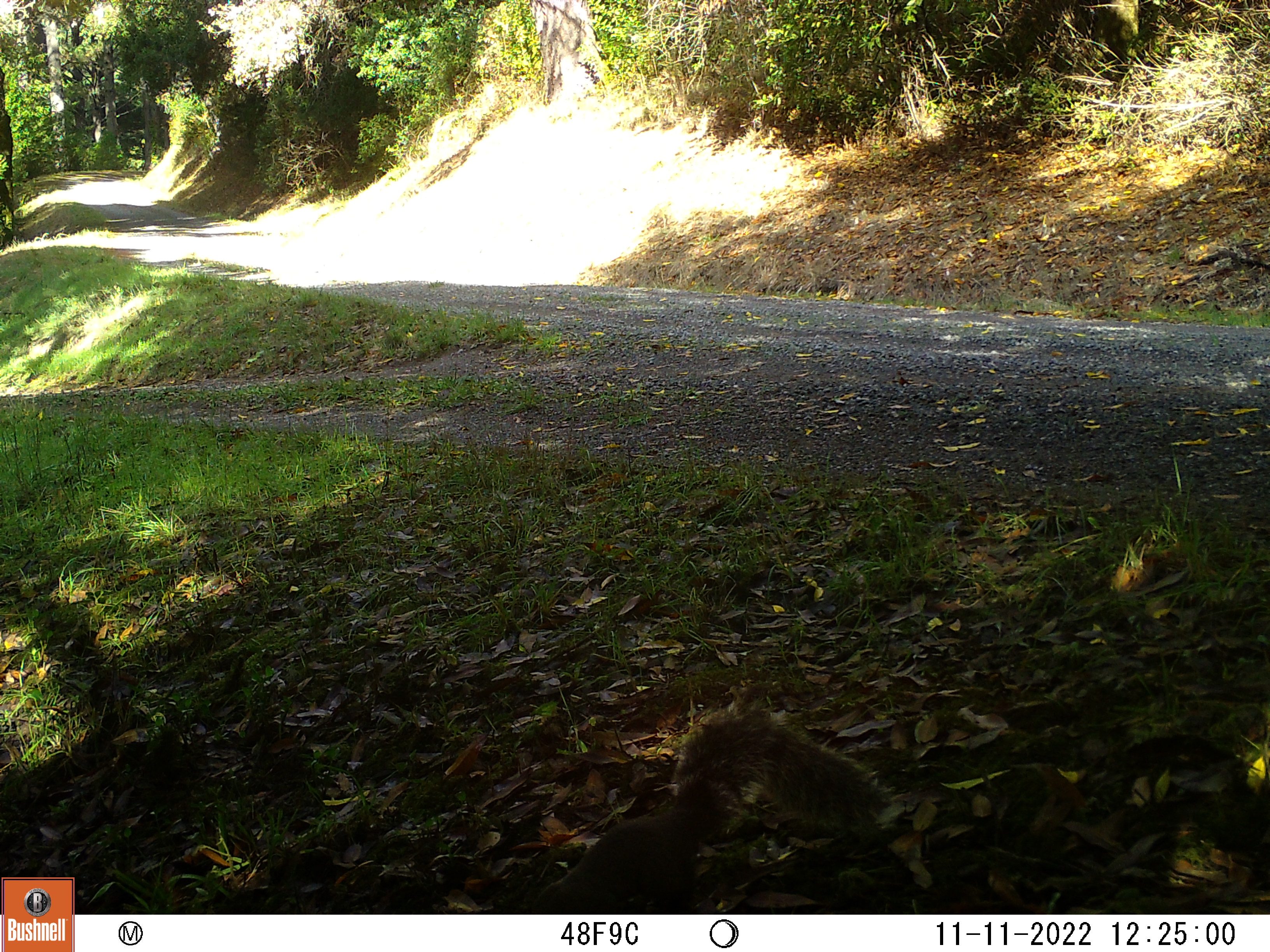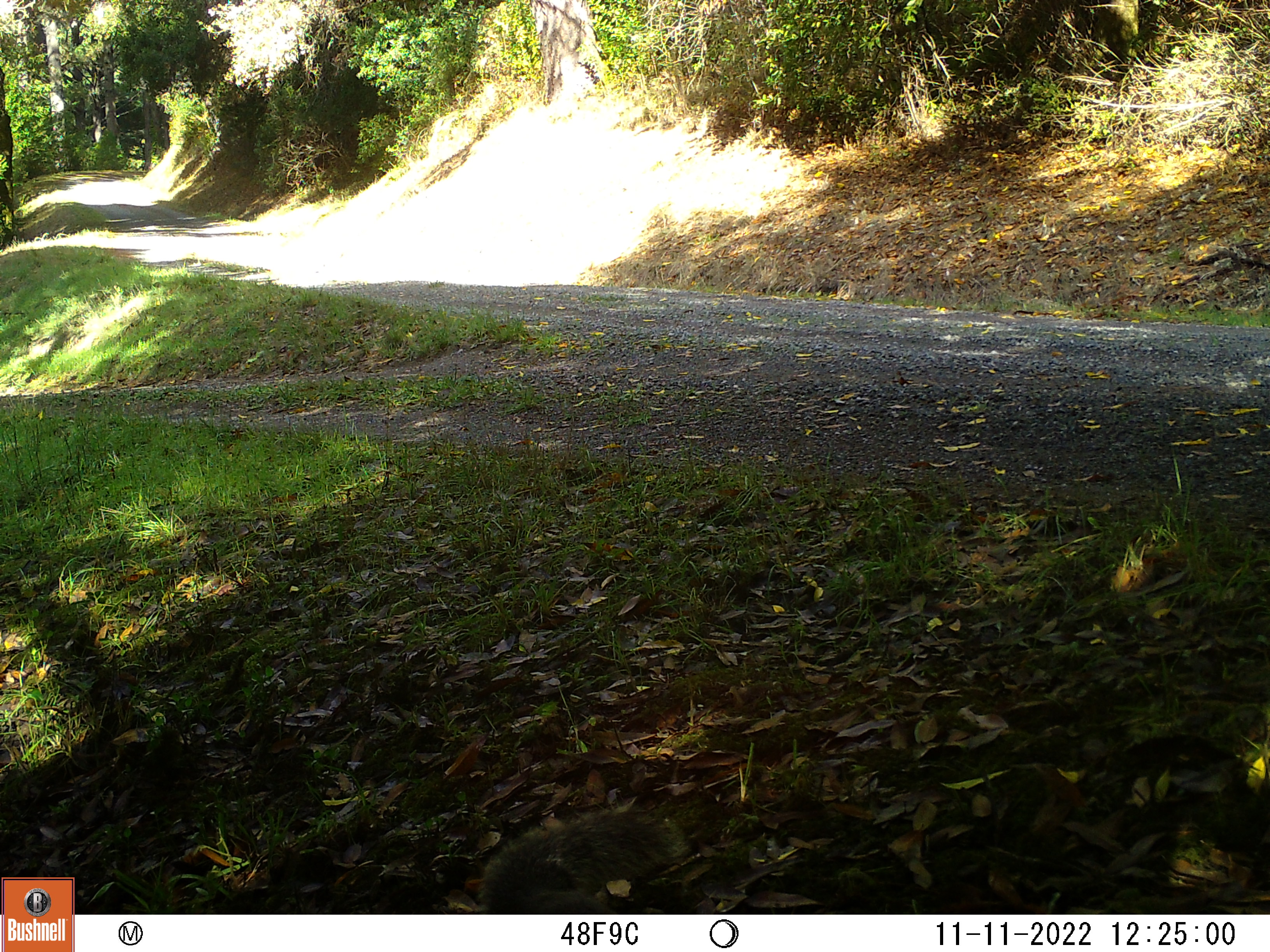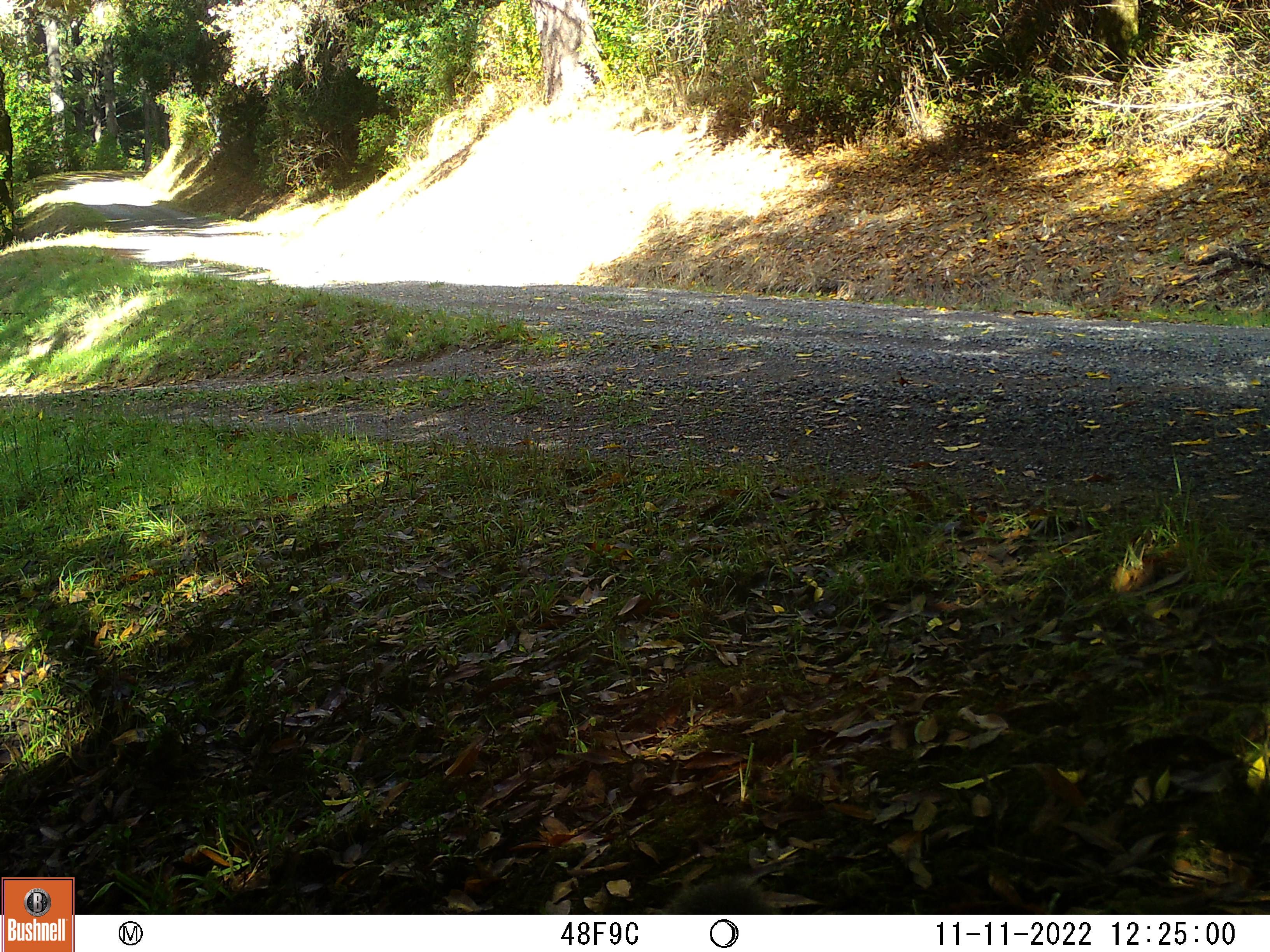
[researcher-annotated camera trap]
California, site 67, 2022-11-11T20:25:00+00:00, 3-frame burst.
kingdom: Animalia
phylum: Chordata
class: Mammalia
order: Rodentia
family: Sciuridae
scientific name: Sciuridae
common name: squirrel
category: unknown squirrel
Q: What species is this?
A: Unknown squirrel (squirrel) (Sciuridae).